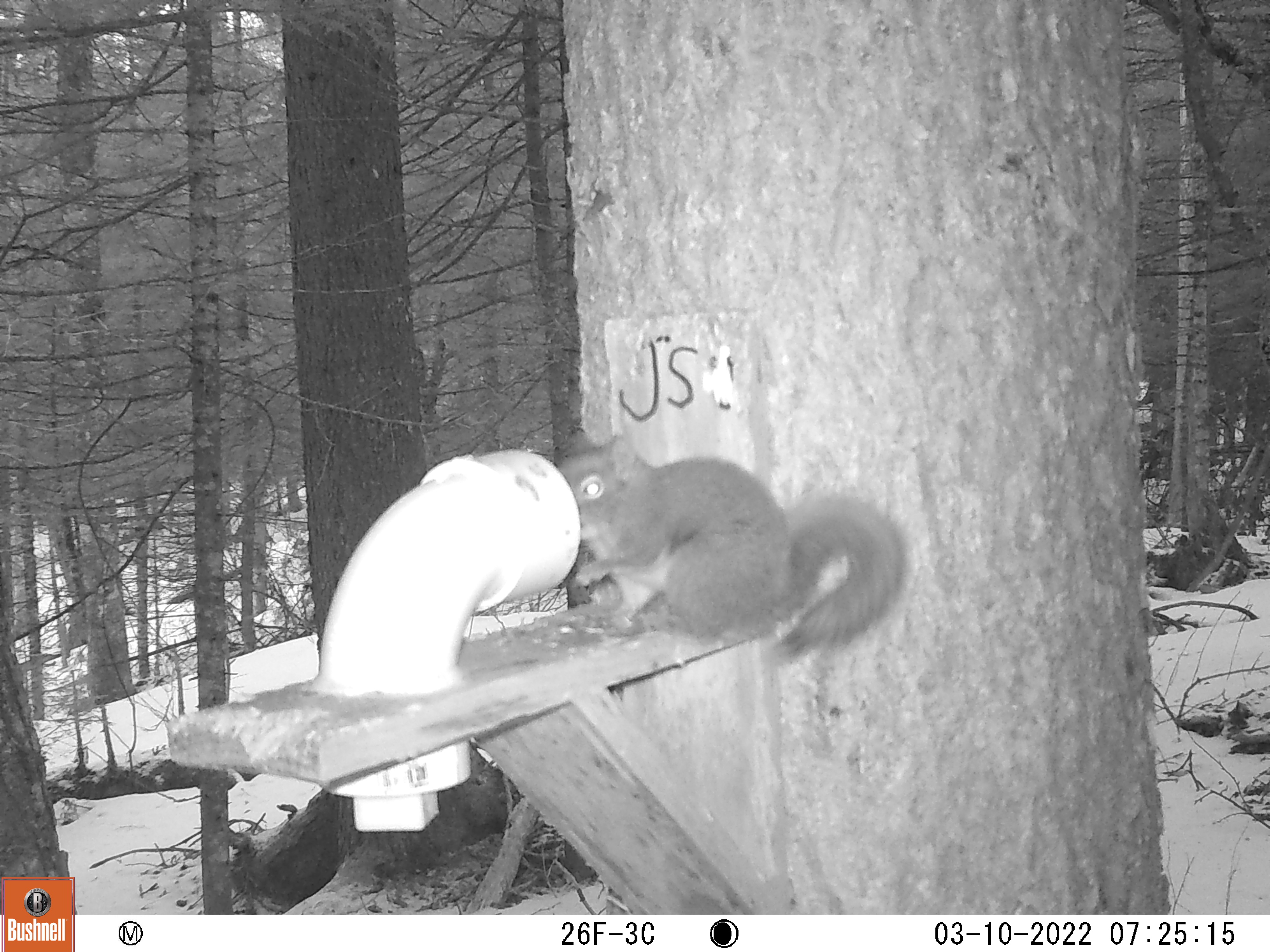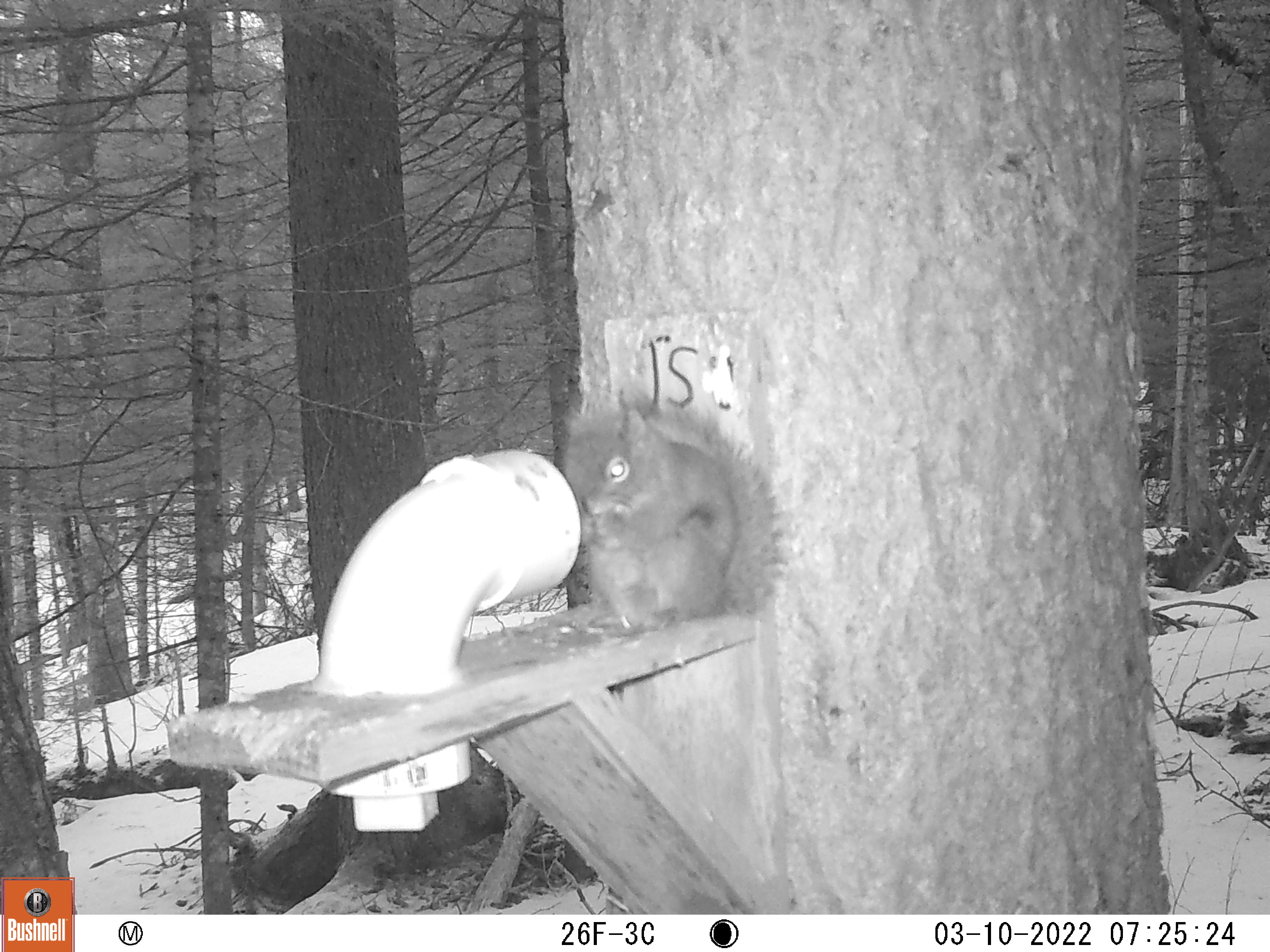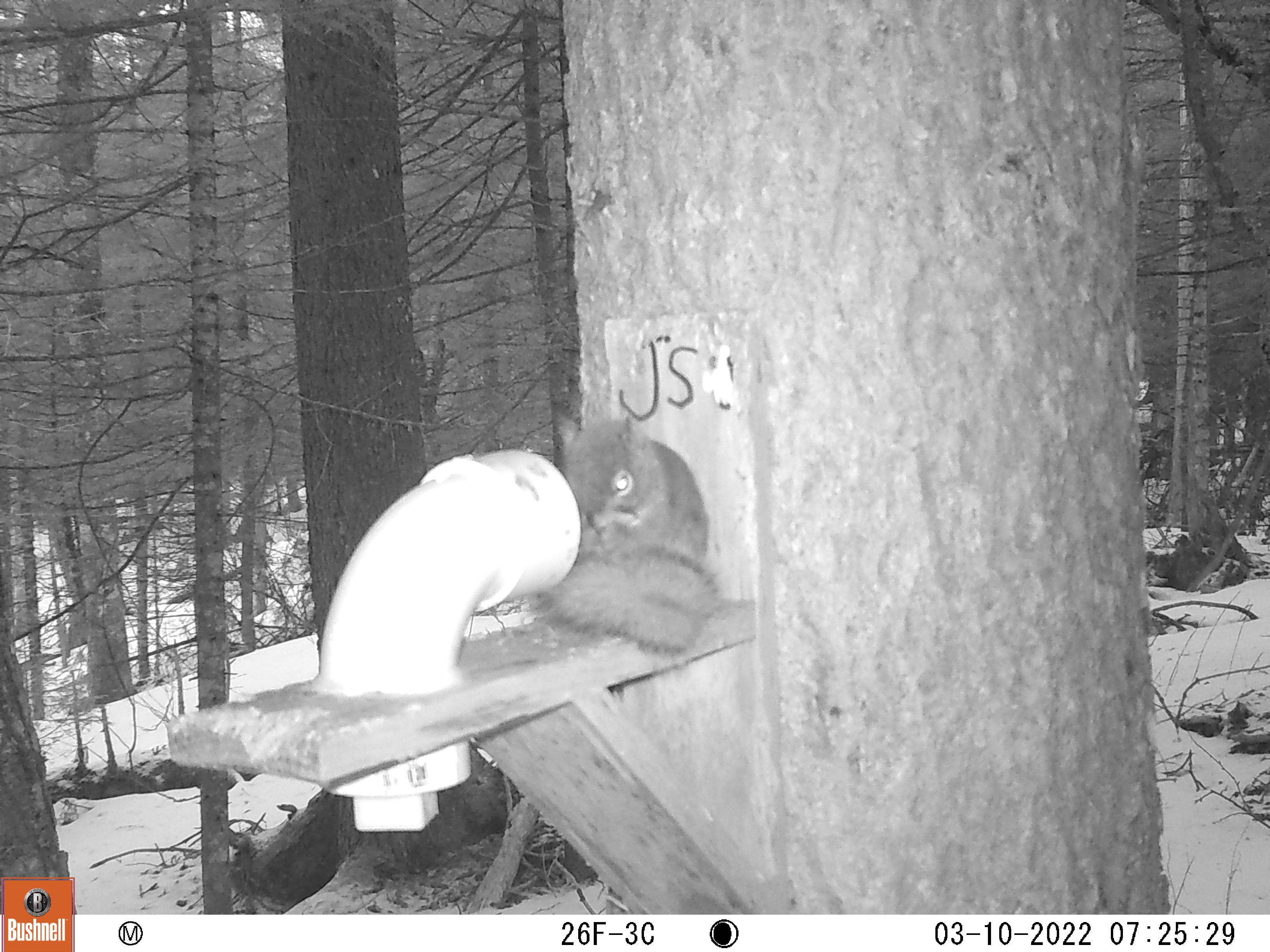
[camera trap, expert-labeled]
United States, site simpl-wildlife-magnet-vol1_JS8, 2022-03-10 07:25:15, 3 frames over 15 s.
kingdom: Animalia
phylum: Chordata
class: Mammalia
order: Rodentia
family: Sciuridae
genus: Tamiasciurus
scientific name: Tamiasciurus hudsonicus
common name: red squirrel